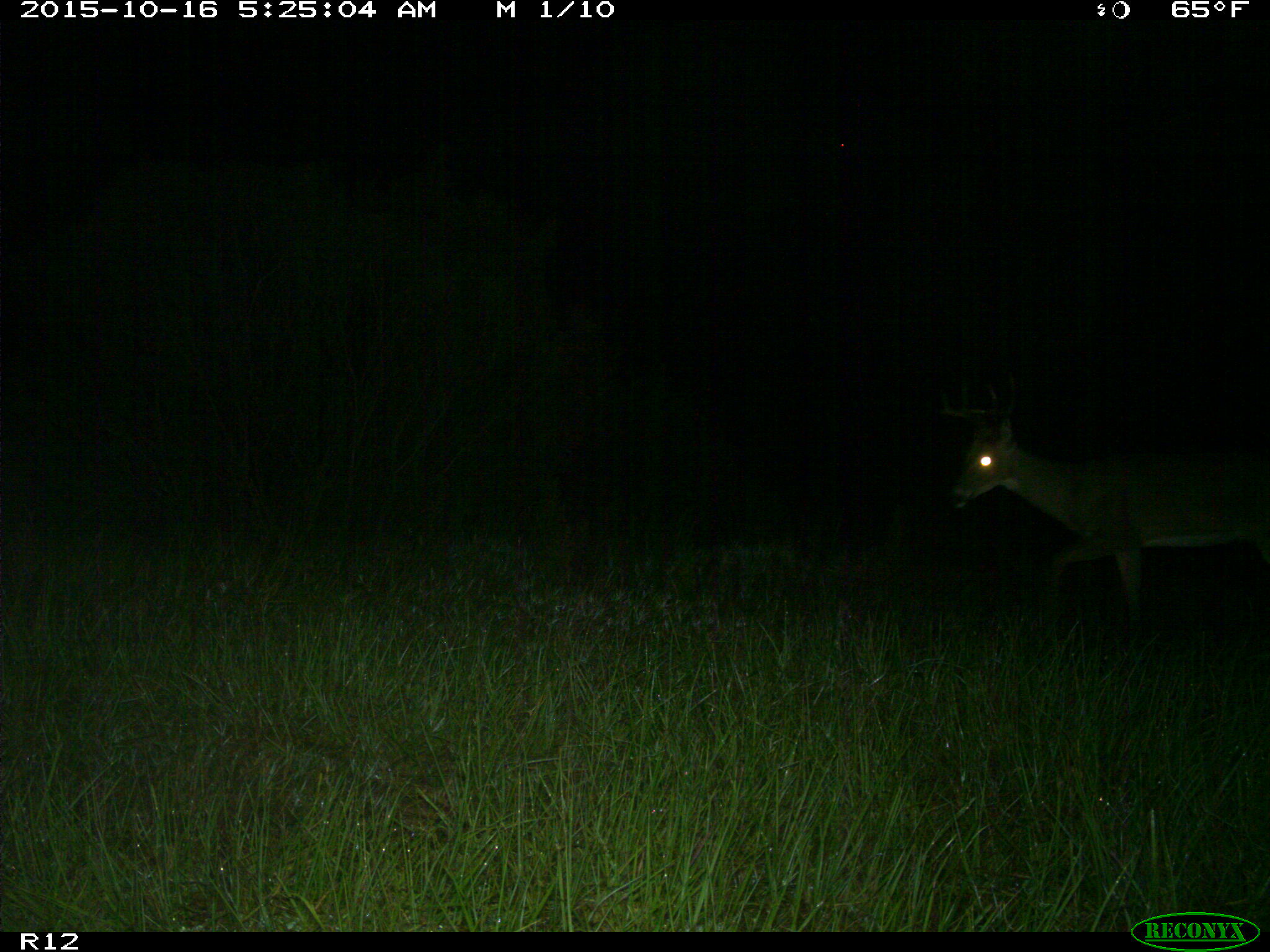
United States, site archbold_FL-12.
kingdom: Animalia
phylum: Chordata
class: Mammalia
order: Artiodactyla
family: Cervidae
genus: Odocoileus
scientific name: Odocoileus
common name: deer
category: unidentified deer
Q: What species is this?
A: Unidentified deer (deer) (Odocoileus).